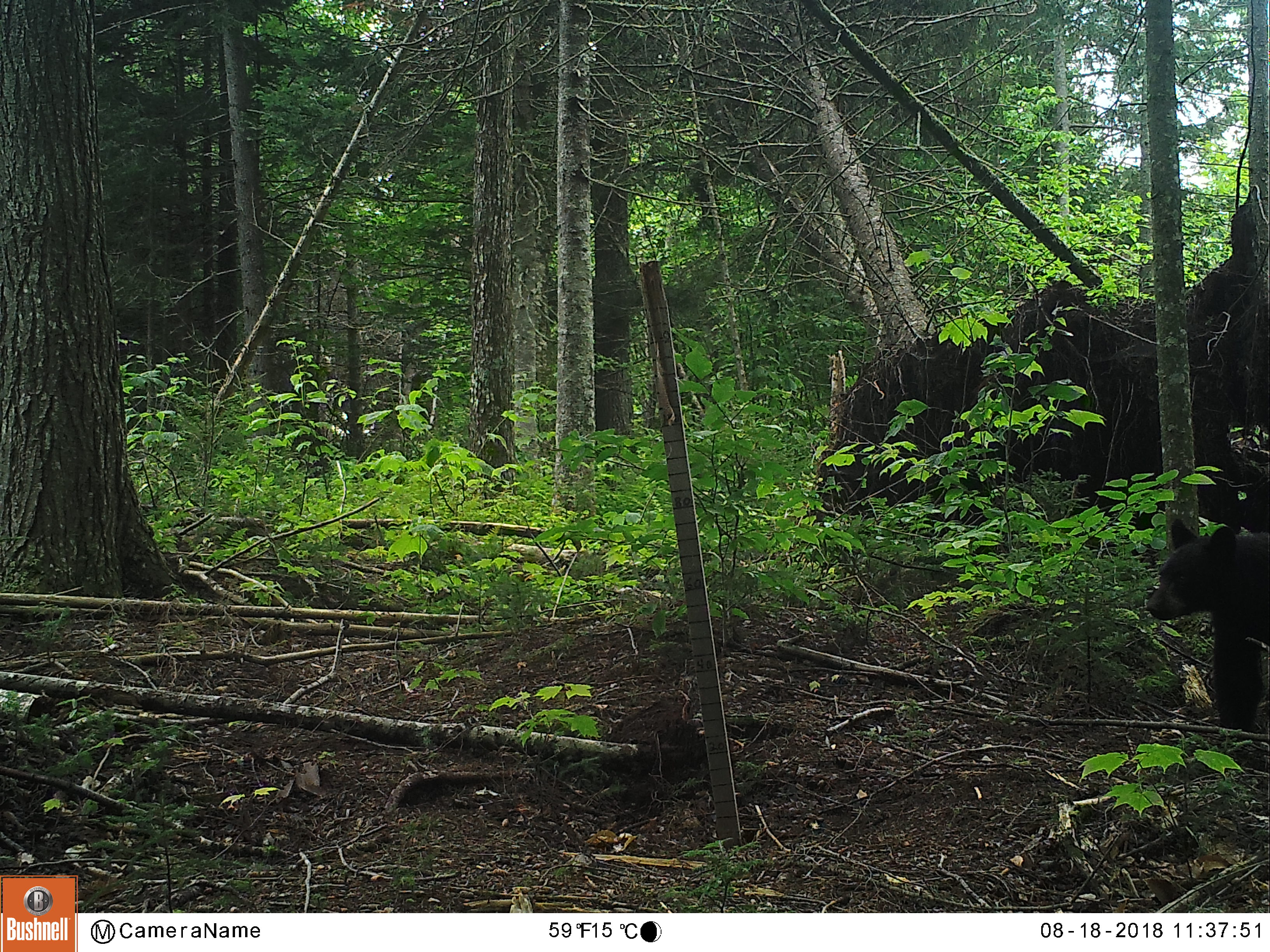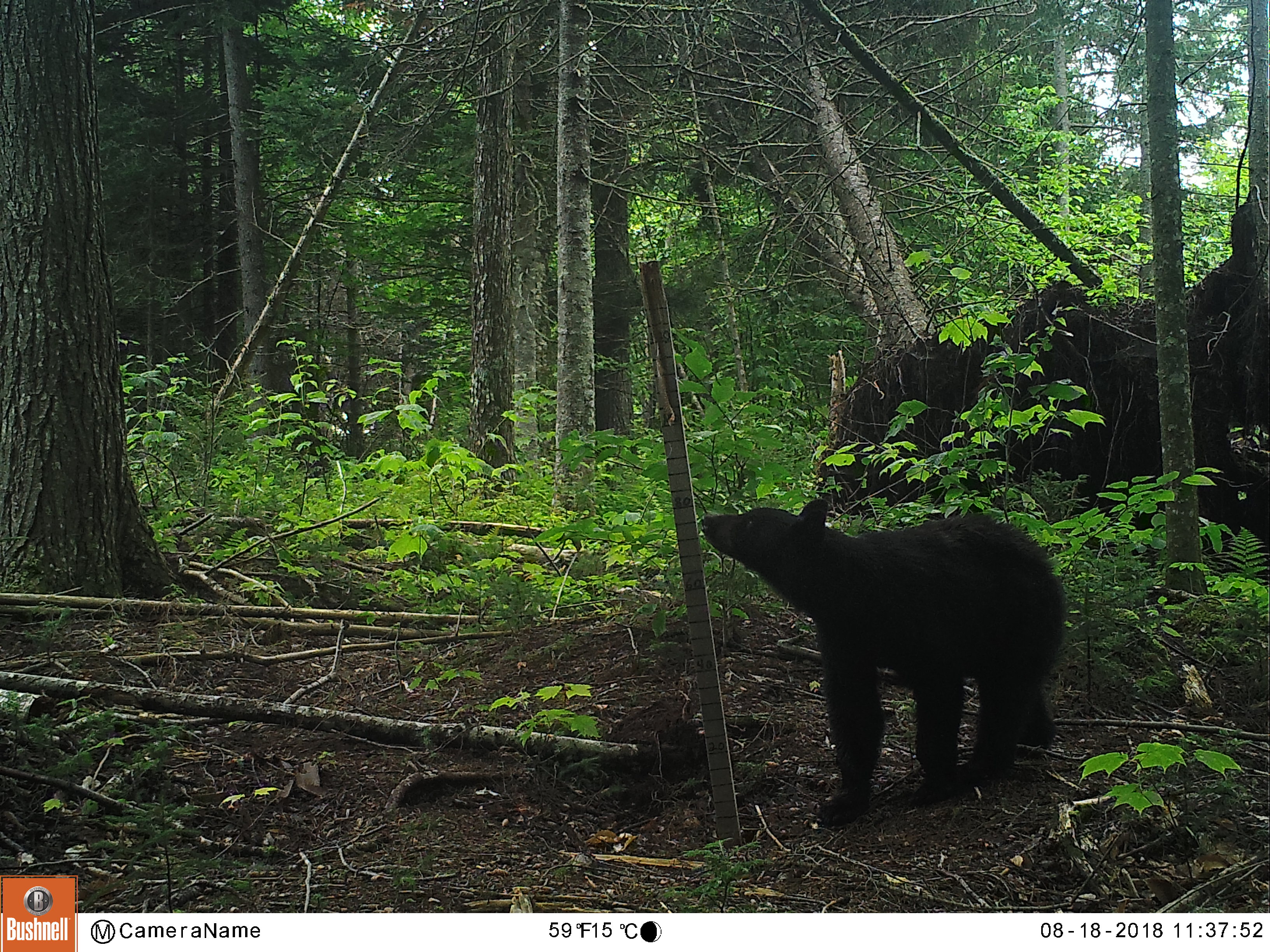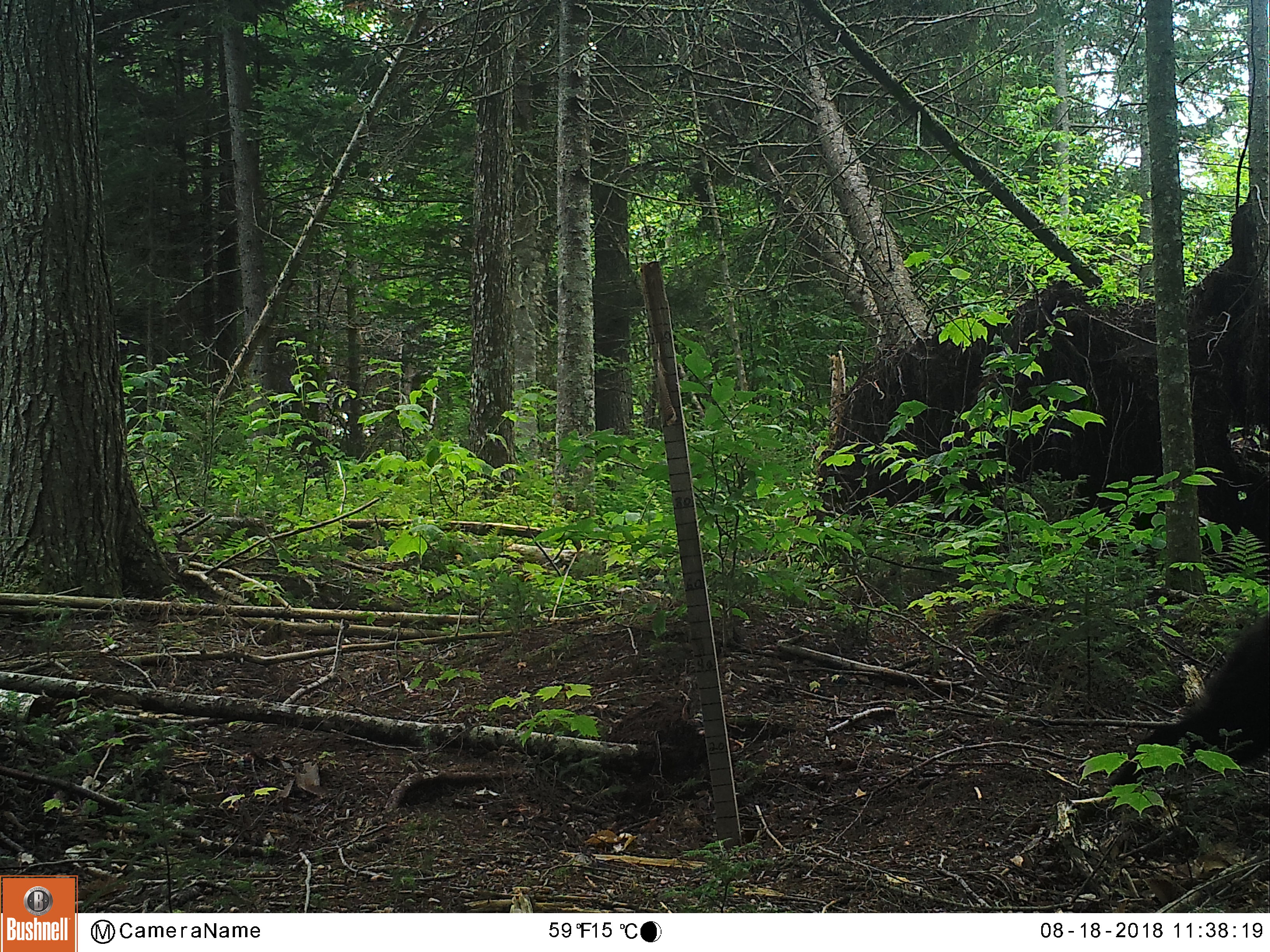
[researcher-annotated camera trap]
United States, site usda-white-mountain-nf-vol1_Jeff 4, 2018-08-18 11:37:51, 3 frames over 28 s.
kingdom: Animalia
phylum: Chordata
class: Mammalia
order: Carnivora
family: Ursidae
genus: Ursus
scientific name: Ursus americanus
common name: black bear